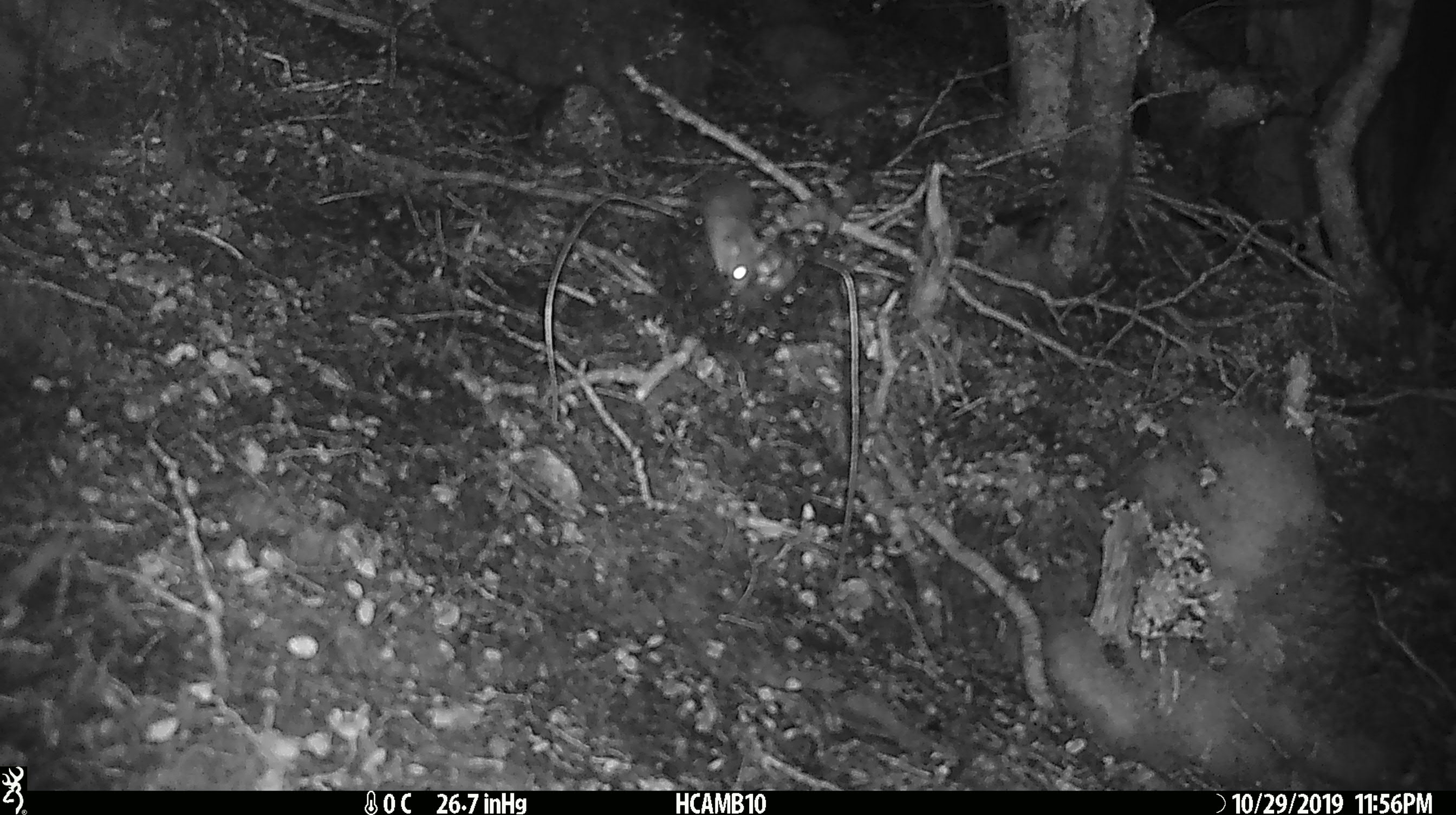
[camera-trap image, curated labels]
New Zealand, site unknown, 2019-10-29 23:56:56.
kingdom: Animalia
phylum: Chordata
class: Mammalia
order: Rodentia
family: Muridae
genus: Mus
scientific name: Mus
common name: mouse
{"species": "mouse (Mus)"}